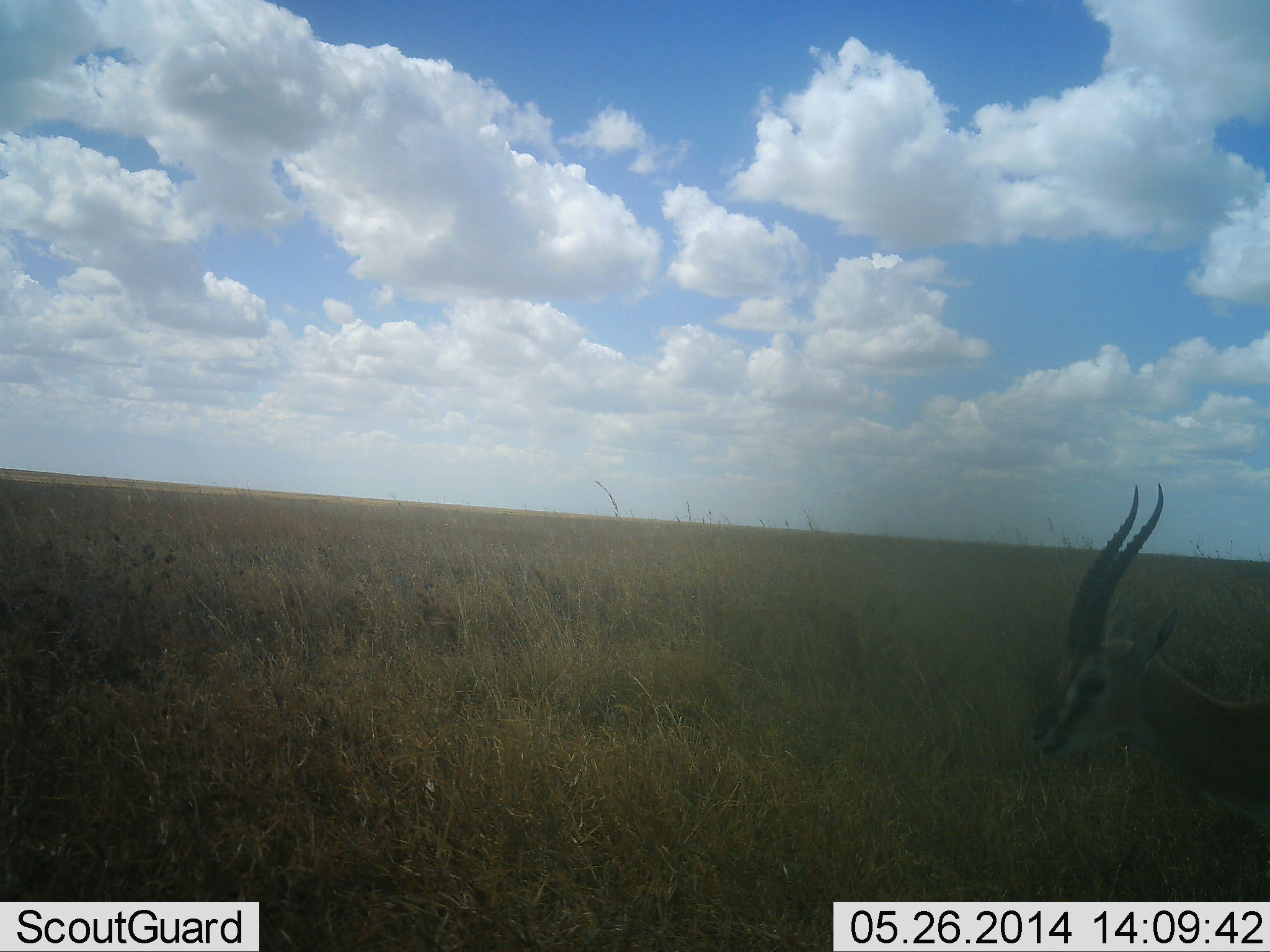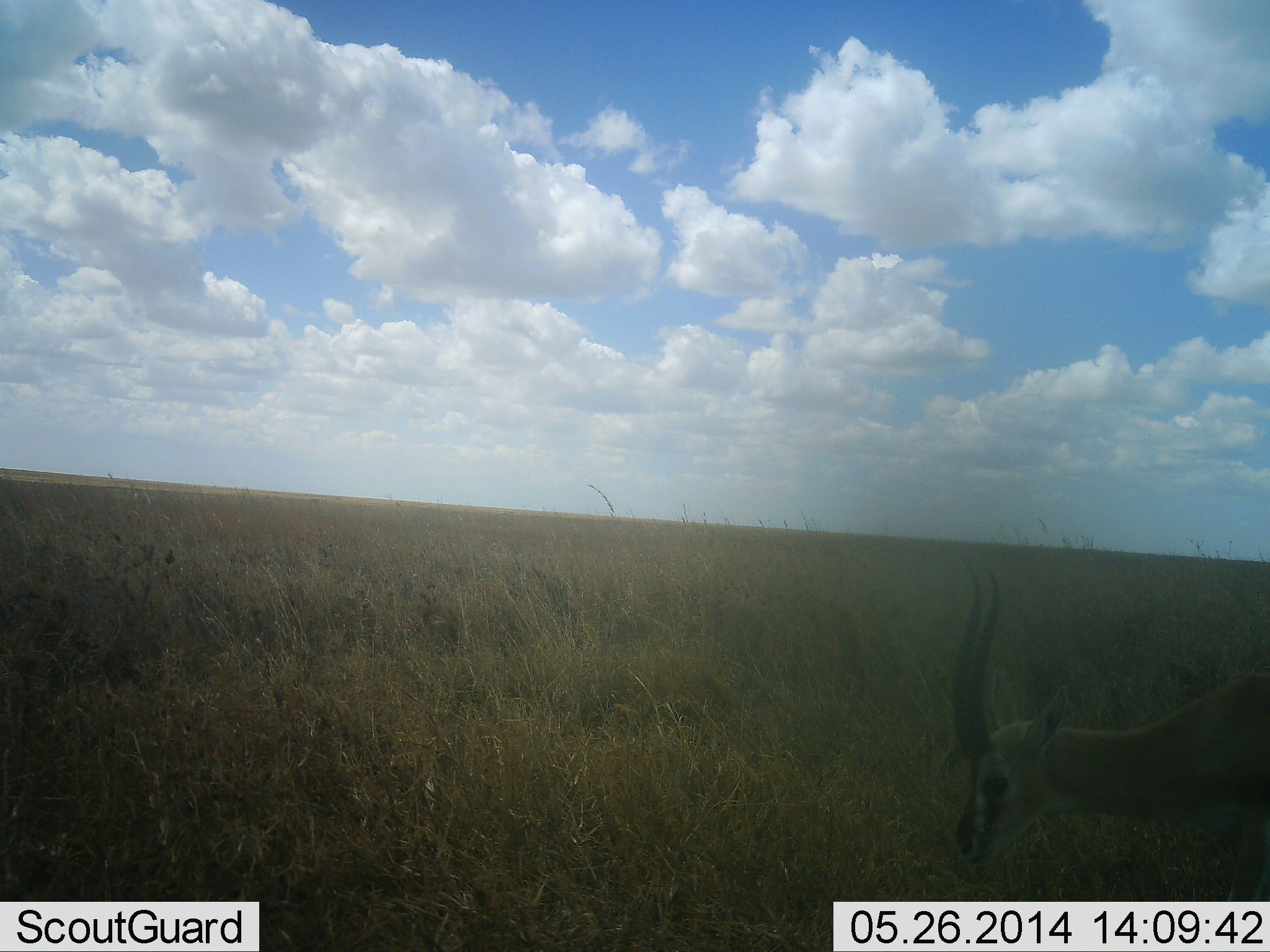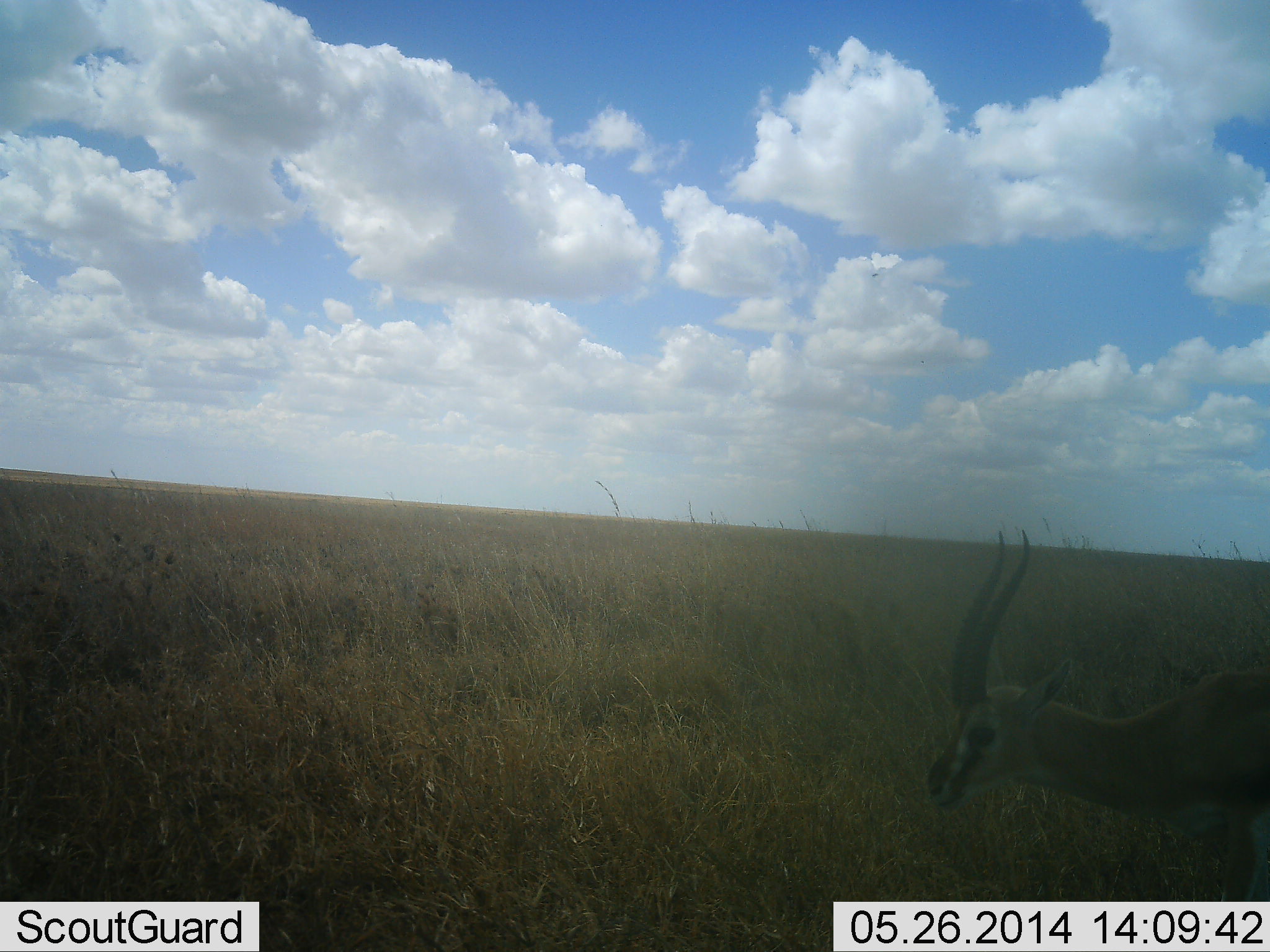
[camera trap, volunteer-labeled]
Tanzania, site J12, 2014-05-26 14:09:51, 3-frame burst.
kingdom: Animalia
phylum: Chordata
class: Mammalia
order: Artiodactyla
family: Bovidae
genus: Eudorcas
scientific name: Eudorcas thomsonii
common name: thomson's gazelle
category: gazellethomsons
Gazellethomsons (thomson's gazelle) (Eudorcas thomsonii), count 1. Behavior (volunteer vote fractions): standing 30%, resting 0%, moving 50%, interacting 0%. Young present (vote fraction): 0%. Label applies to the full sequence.